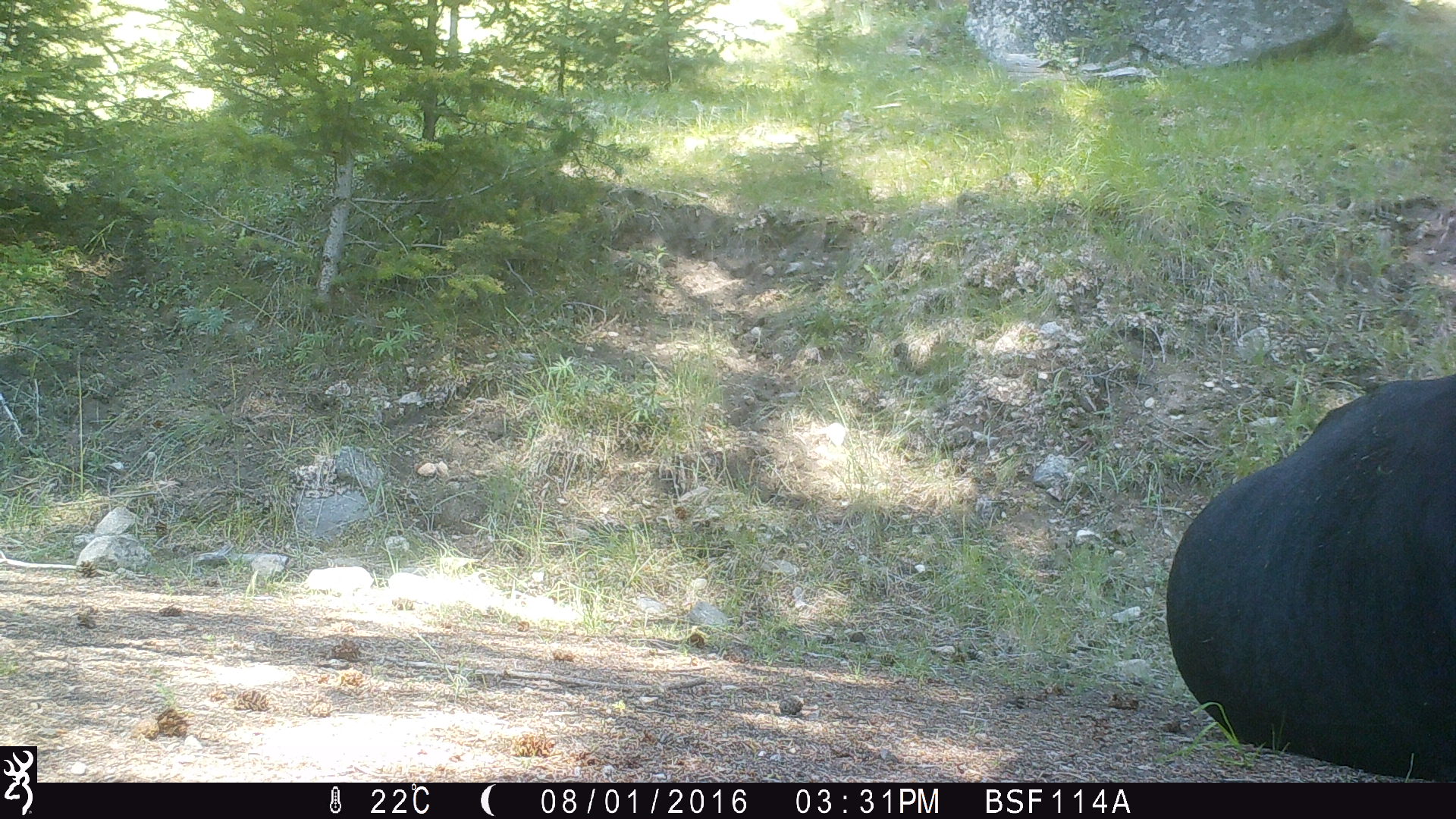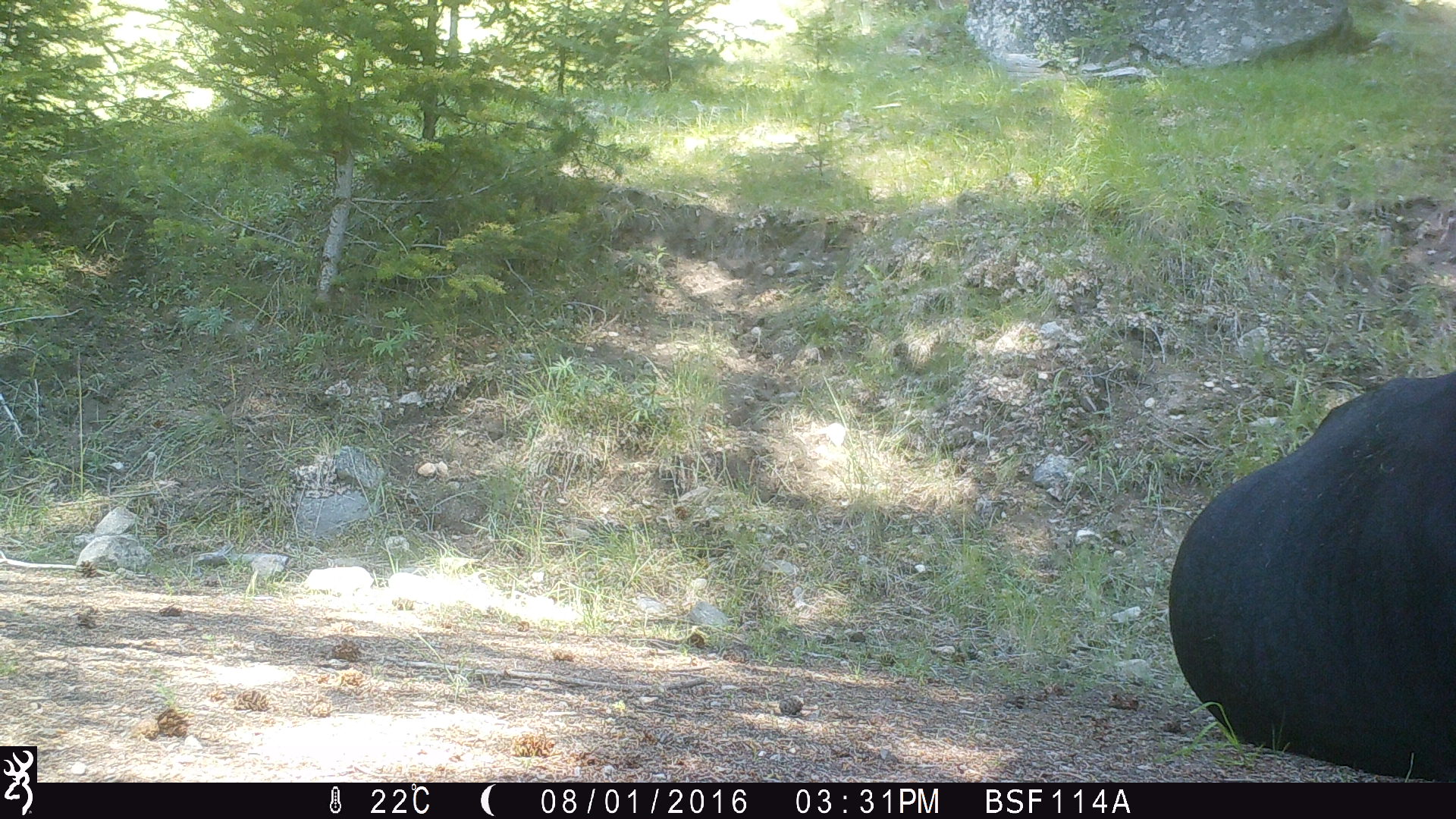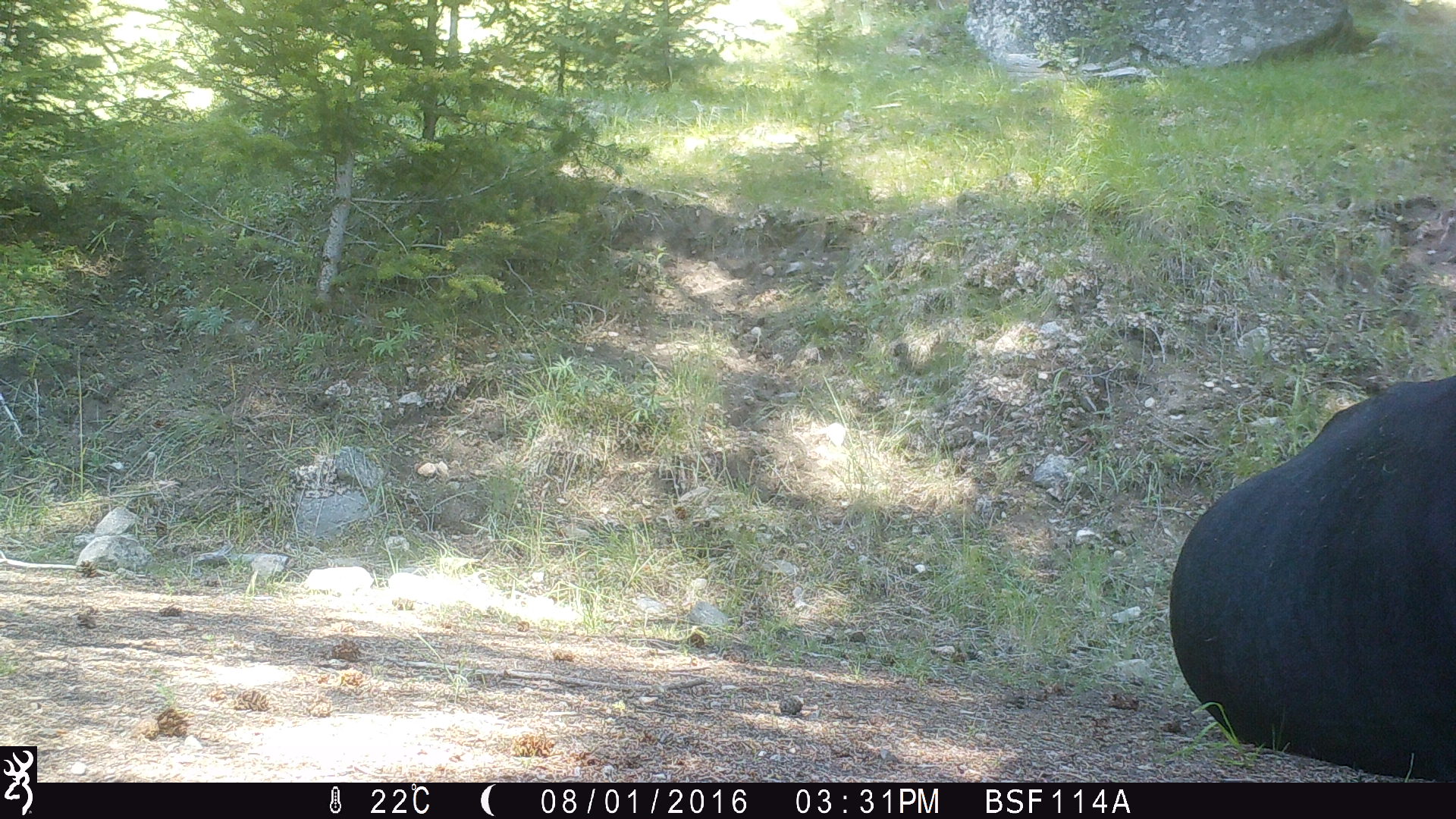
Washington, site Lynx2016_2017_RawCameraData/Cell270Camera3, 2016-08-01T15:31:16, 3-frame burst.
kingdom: Animalia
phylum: Chordata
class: Mammalia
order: Artiodactyla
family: Bovidae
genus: Bos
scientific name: Bos taurus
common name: domestic cattle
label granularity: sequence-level